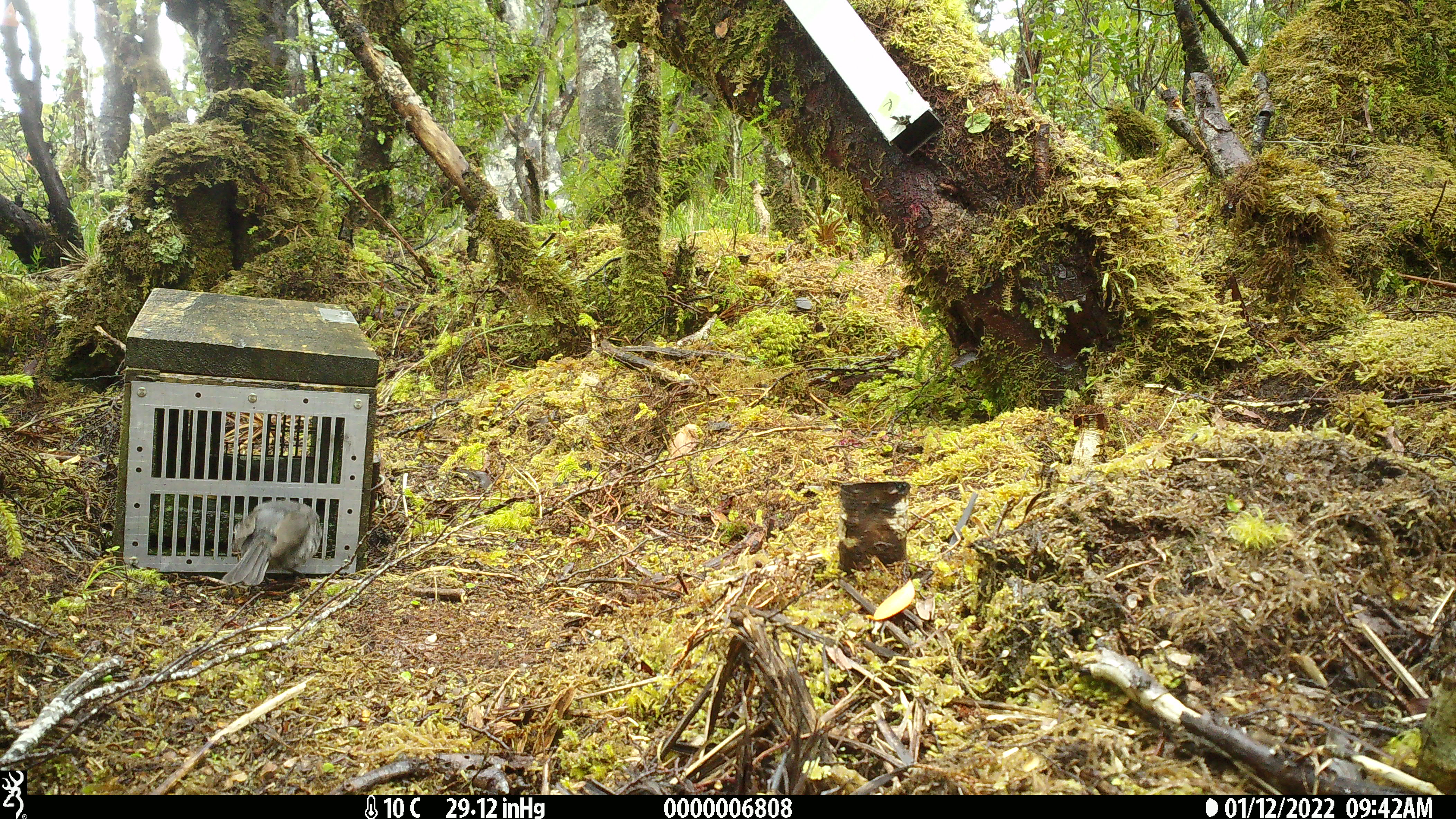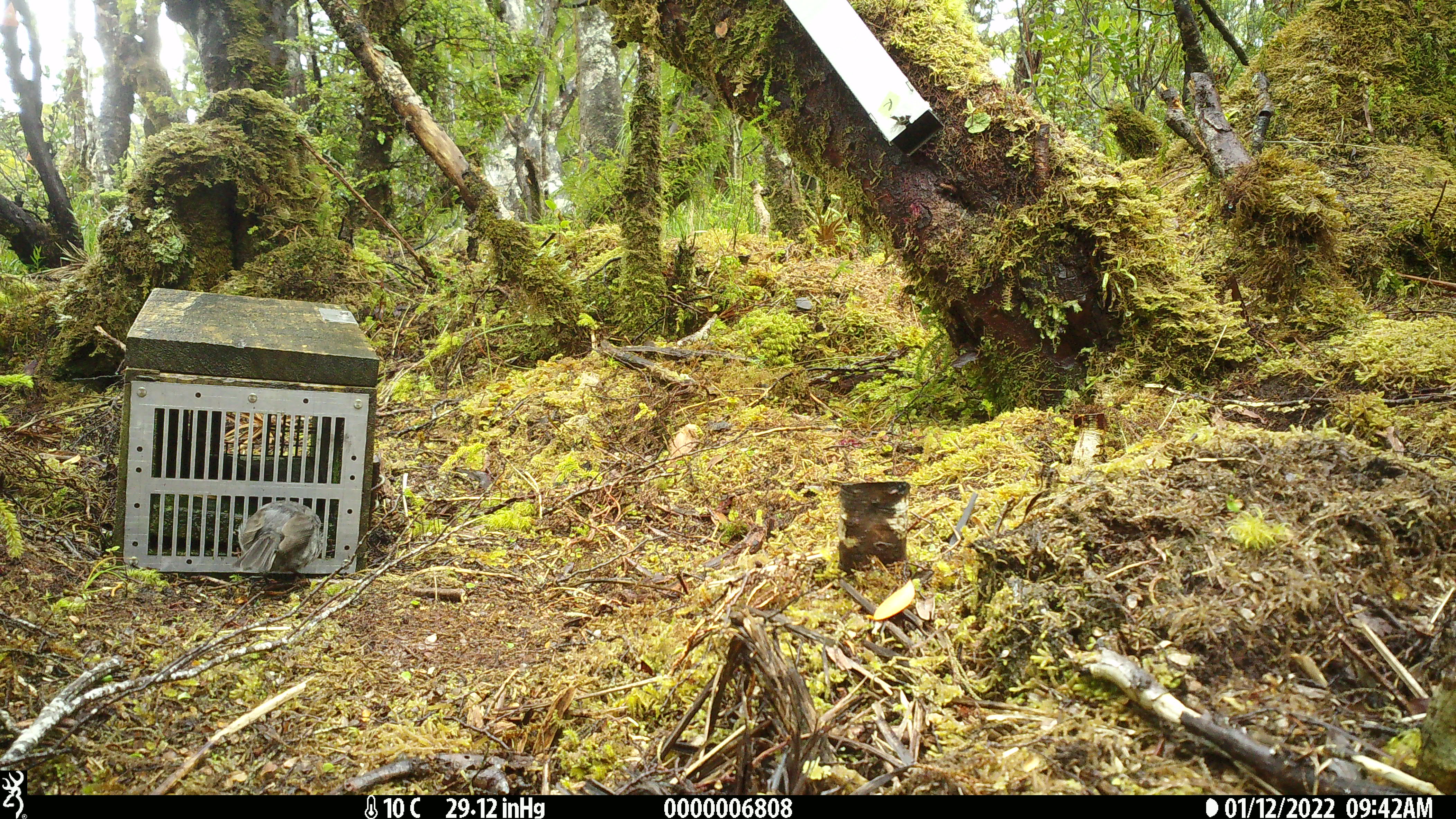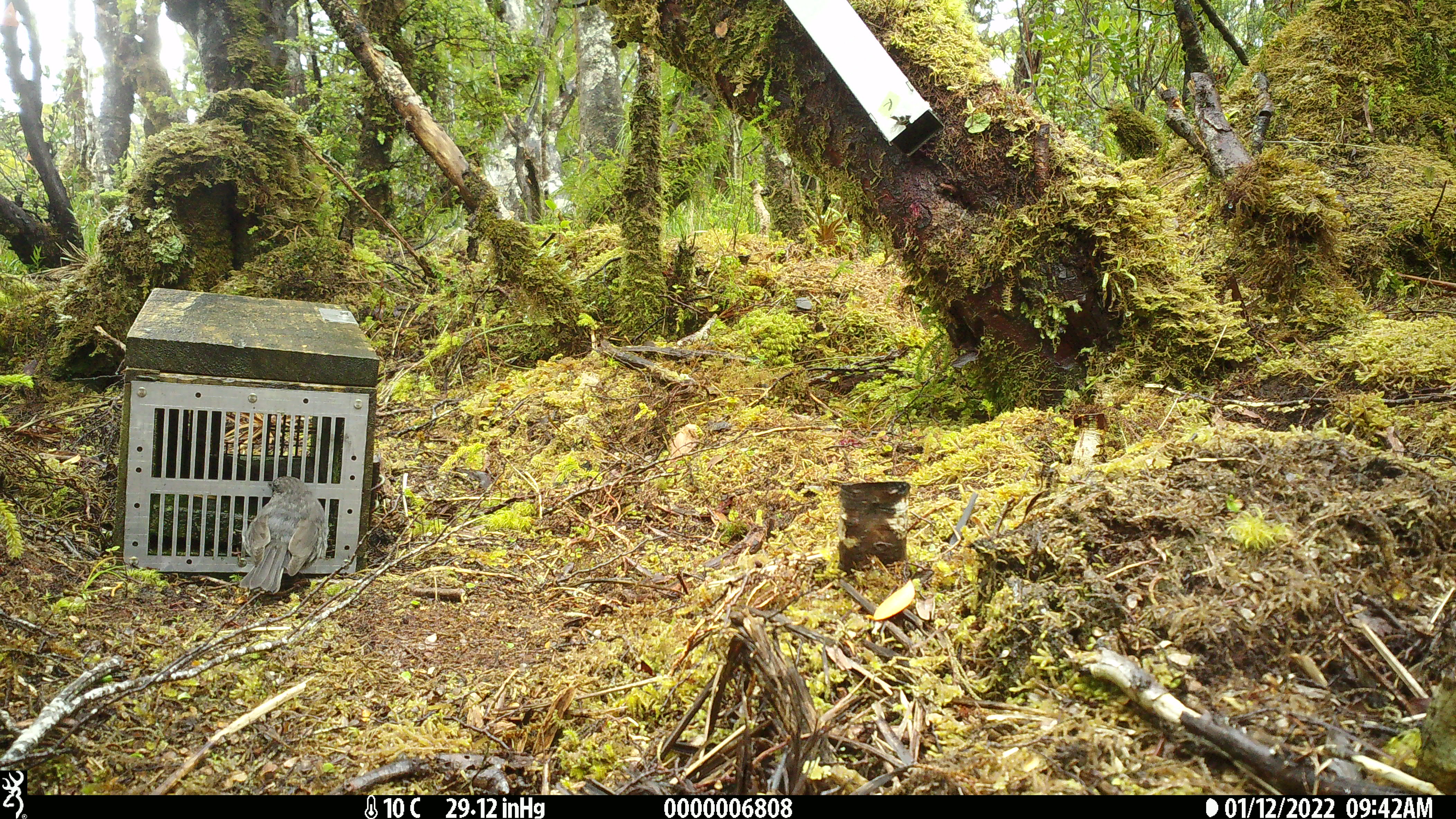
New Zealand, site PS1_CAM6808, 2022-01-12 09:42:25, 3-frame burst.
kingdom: Animalia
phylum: Chordata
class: Aves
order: Passeriformes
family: Petroicidae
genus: Petroica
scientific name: Petroica australis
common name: new zealand robin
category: robin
Robin (new zealand robin) (Petroica australis).